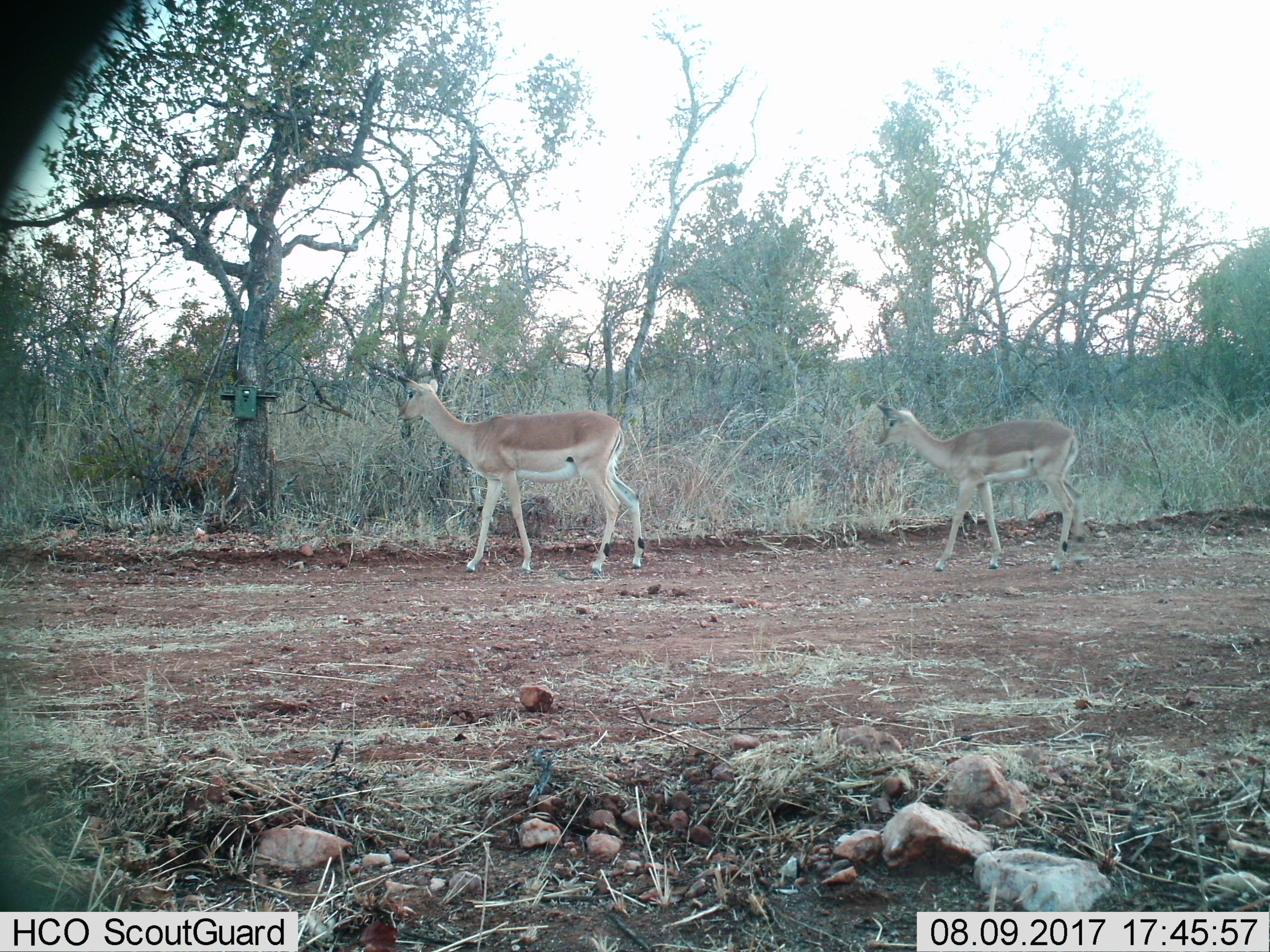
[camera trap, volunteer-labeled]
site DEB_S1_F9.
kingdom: Animalia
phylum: Chordata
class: Mammalia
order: Artiodactyla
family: Bovidae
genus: Aepyceros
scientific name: Aepyceros melampus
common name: impala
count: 2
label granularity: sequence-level